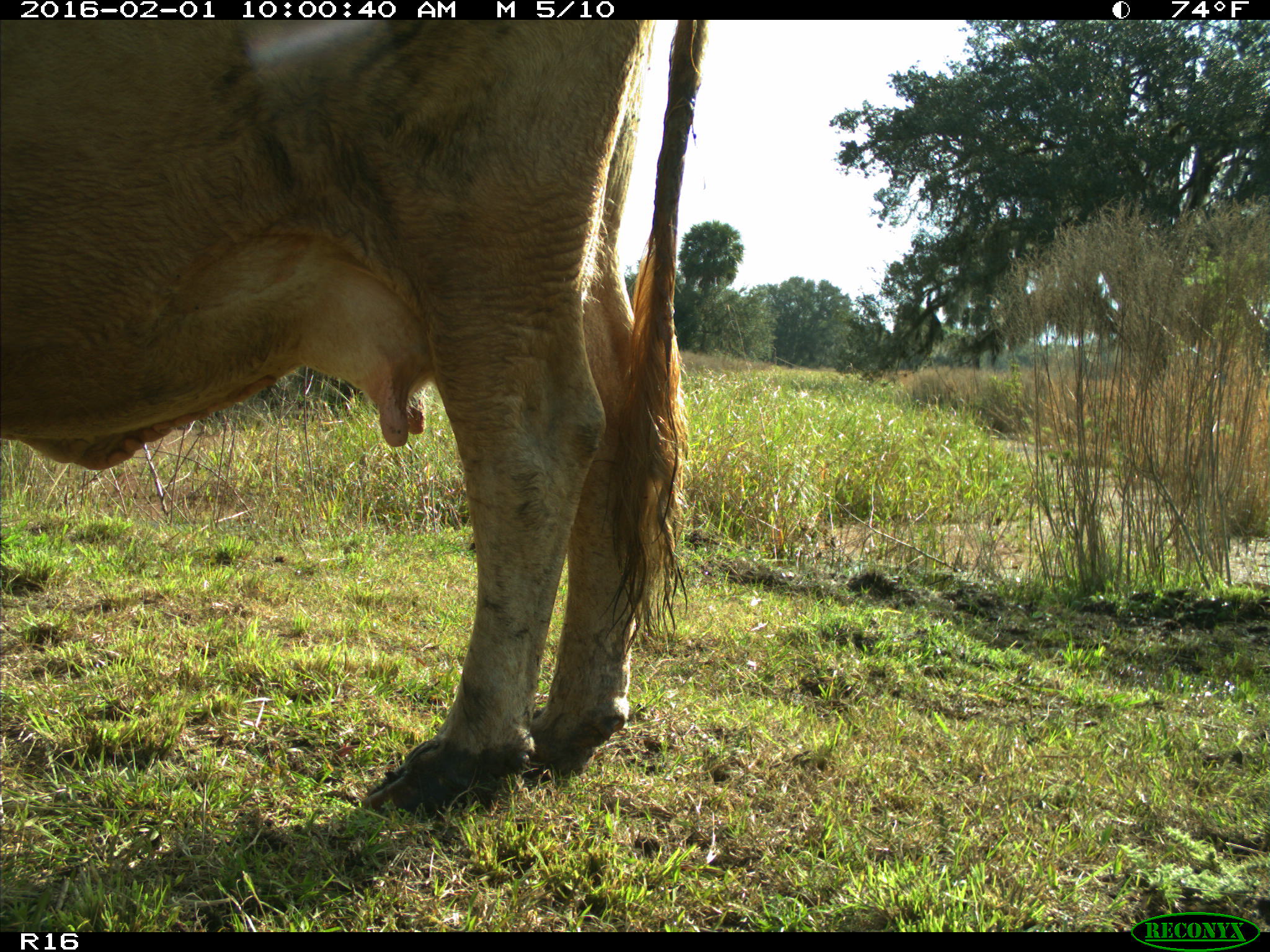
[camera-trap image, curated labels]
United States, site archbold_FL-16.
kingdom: Animalia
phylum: Chordata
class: Mammalia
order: Artiodactyla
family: Bovidae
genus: Bos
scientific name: Bos taurus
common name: domestic cow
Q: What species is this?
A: Bos taurus (domestic cow).